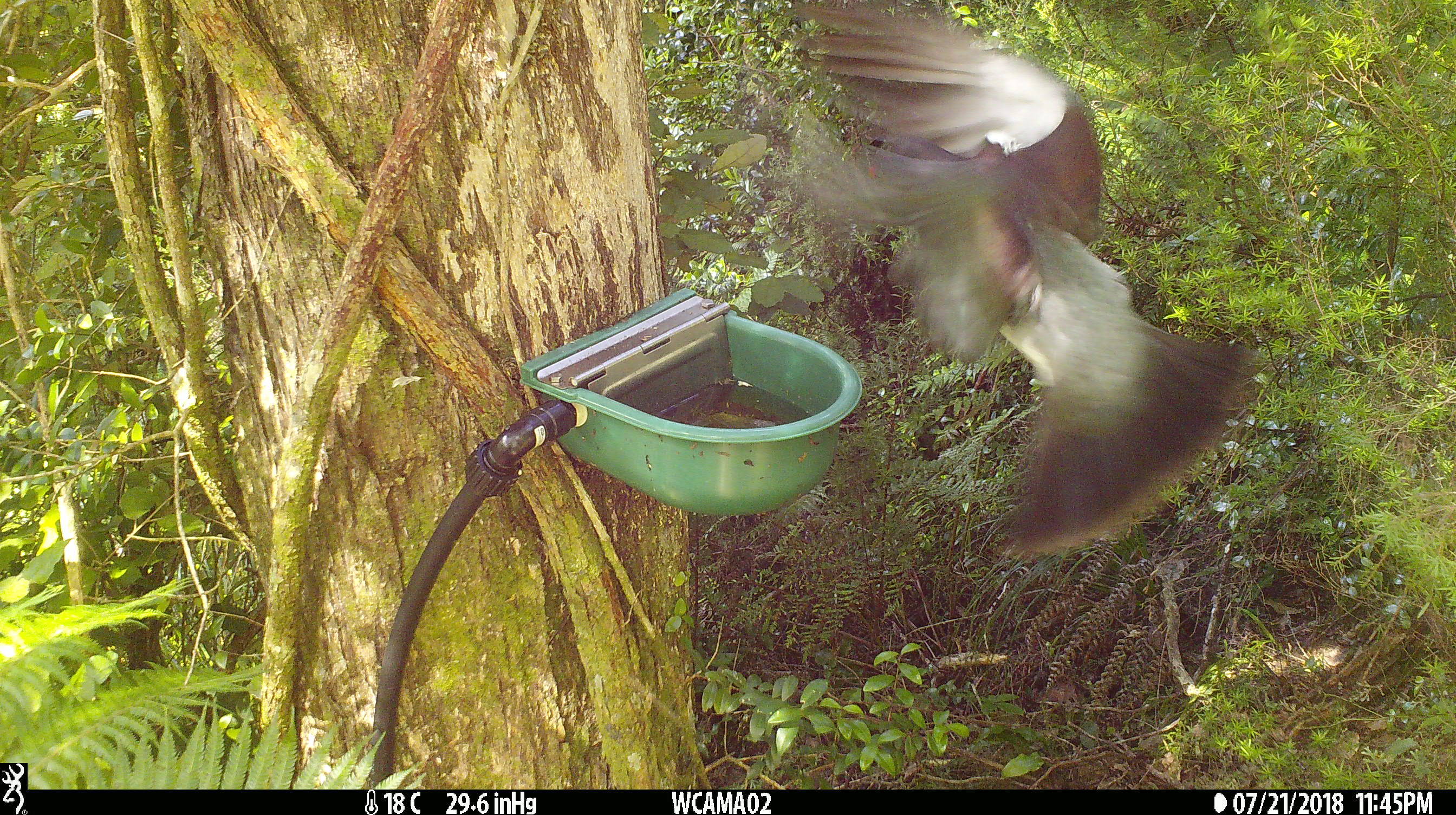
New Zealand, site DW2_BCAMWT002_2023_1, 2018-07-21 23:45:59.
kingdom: Animalia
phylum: Chordata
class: Aves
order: Columbiformes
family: Columbidae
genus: Hemiphaga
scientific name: Hemiphaga novaeseelandiae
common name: new zealand pigeon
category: kereru